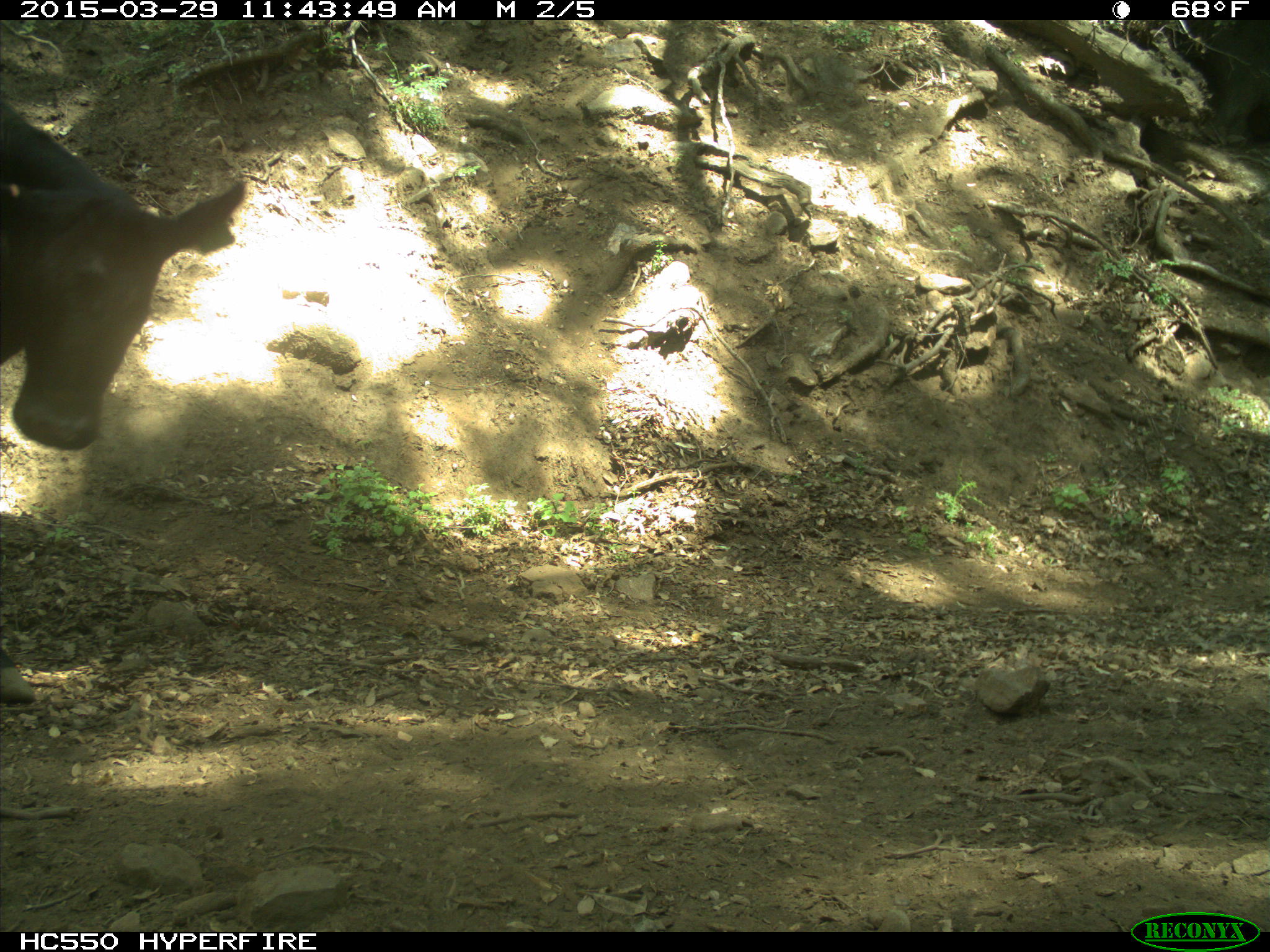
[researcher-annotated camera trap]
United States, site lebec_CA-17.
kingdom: Animalia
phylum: Chordata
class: Mammalia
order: Artiodactyla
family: Bovidae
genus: Bos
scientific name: Bos taurus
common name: domestic cow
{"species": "Bos taurus (domestic cow)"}